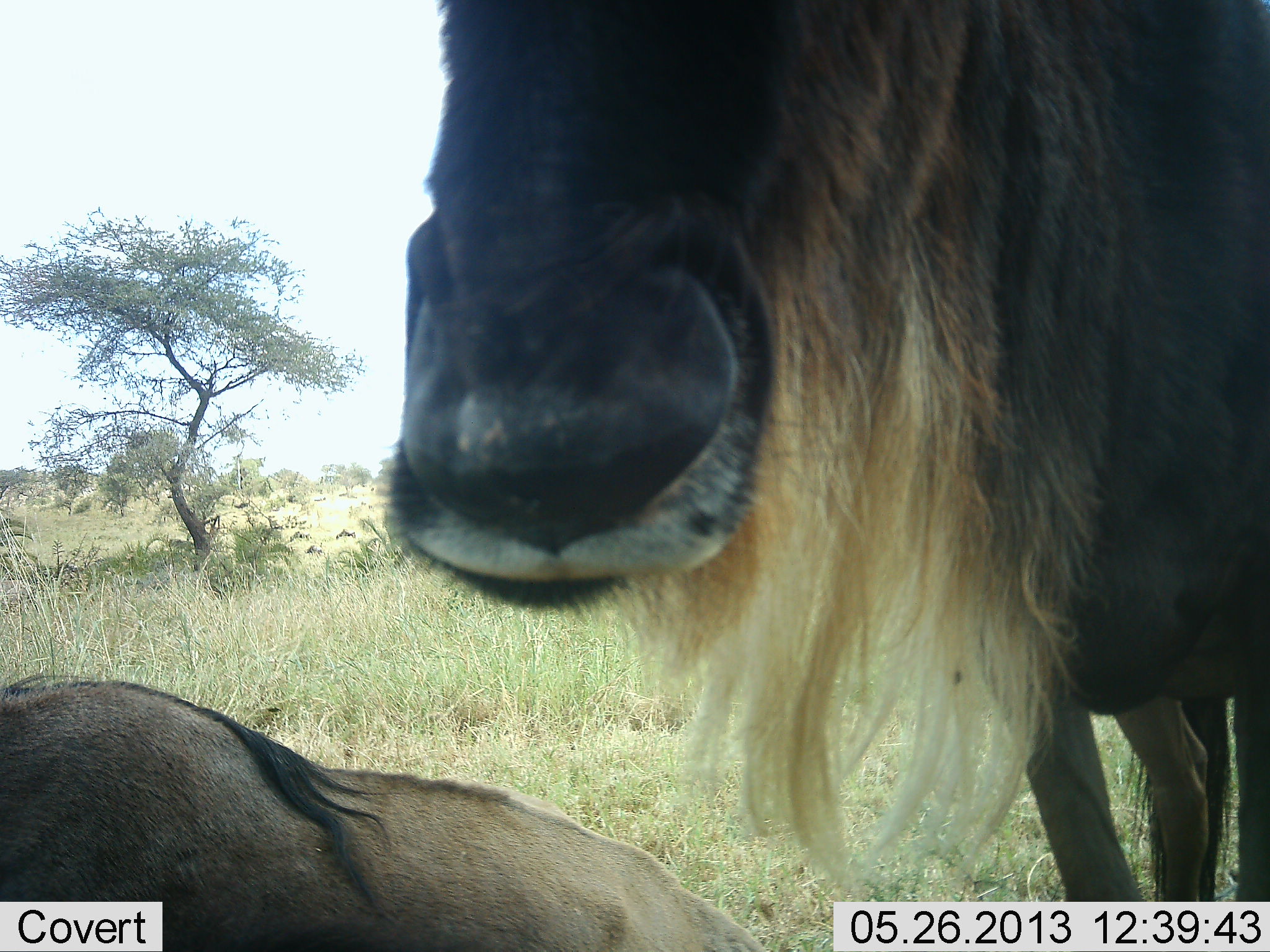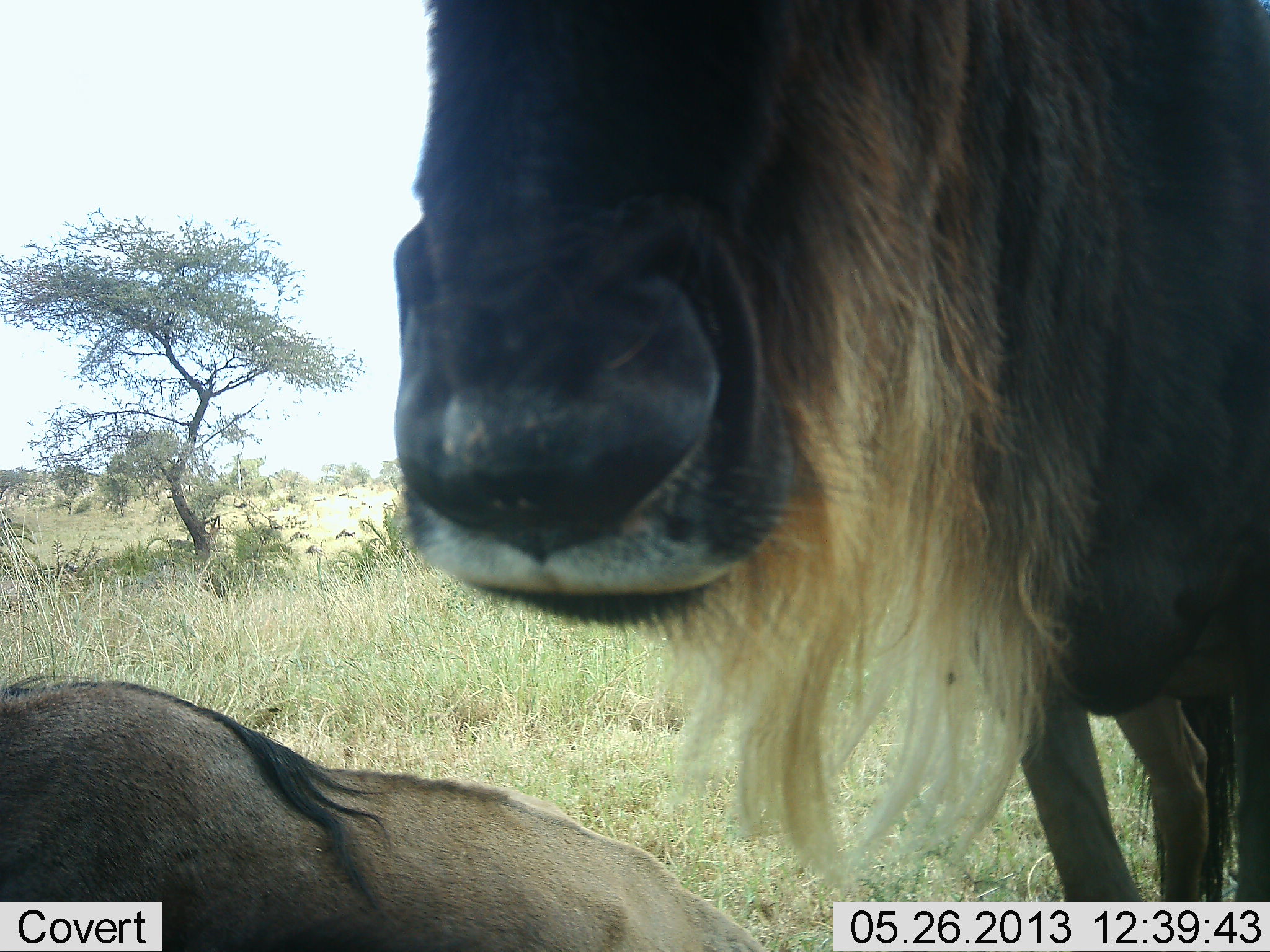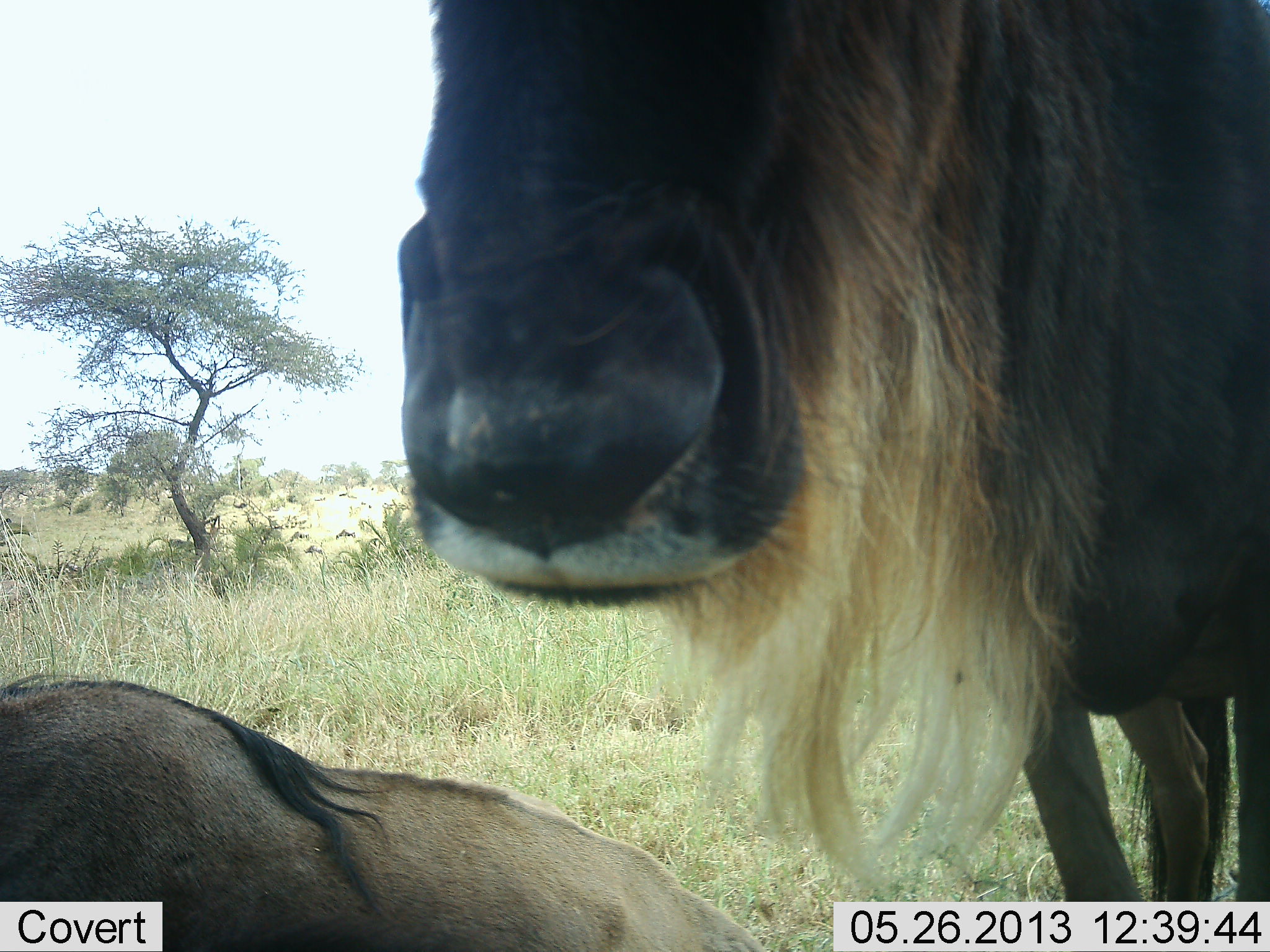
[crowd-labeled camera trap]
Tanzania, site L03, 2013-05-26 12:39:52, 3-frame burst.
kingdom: Animalia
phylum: Chordata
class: Mammalia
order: Artiodactyla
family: Bovidae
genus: Connochaetes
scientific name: Connochaetes taurinus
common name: blue wildebeest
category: wildebeest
Wildebeest (blue wildebeest) (Connochaetes taurinus), count 2. Behavior (volunteer vote fractions): standing 64%, resting 82%, moving 0%, interacting 9%. Young present (vote fraction): 0%. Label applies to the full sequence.